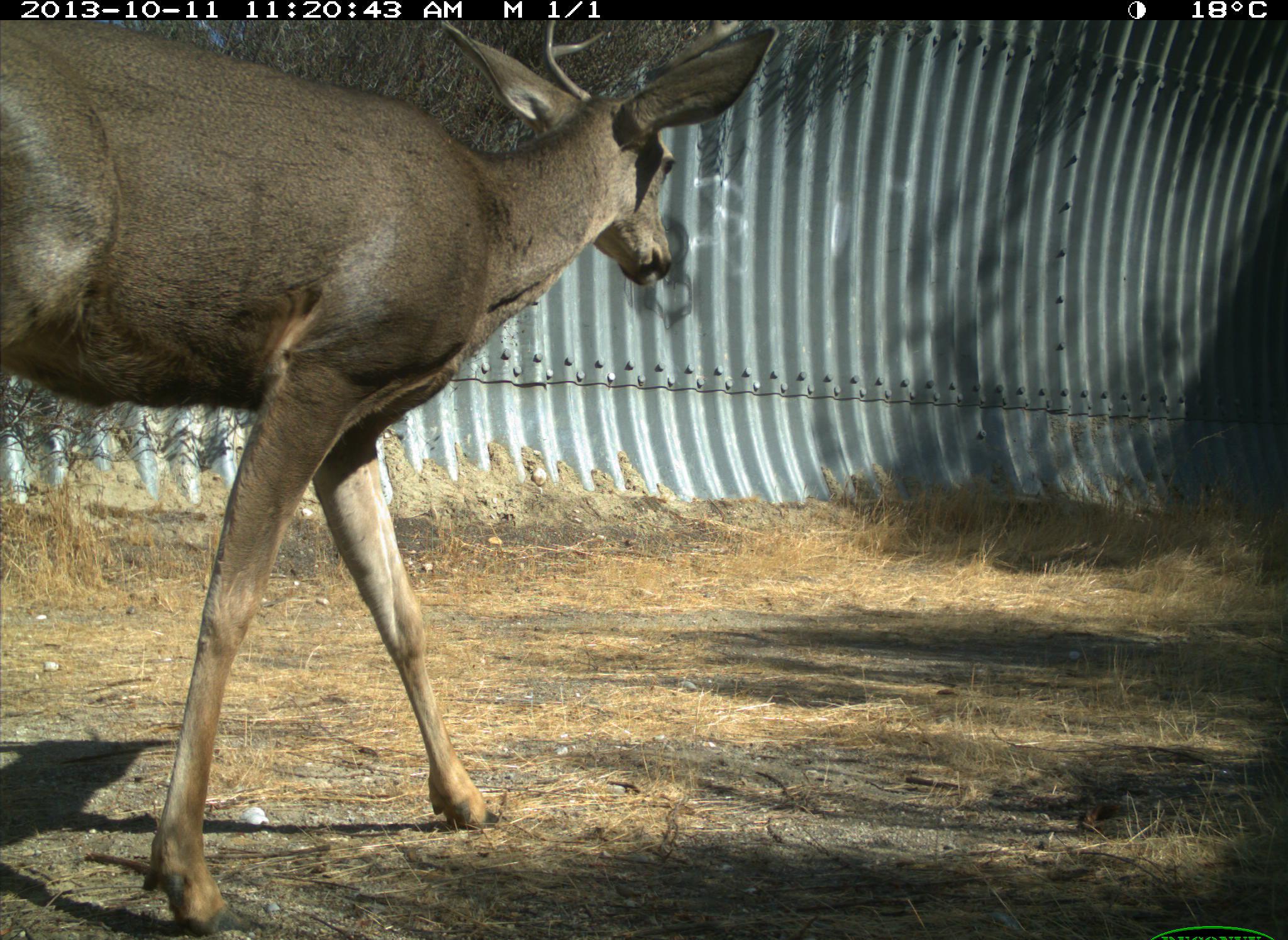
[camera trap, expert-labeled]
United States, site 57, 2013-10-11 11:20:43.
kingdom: Animalia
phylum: Chordata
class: Mammalia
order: Artiodactyla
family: Cervidae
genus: Odocoileus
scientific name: Odocoileus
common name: deer